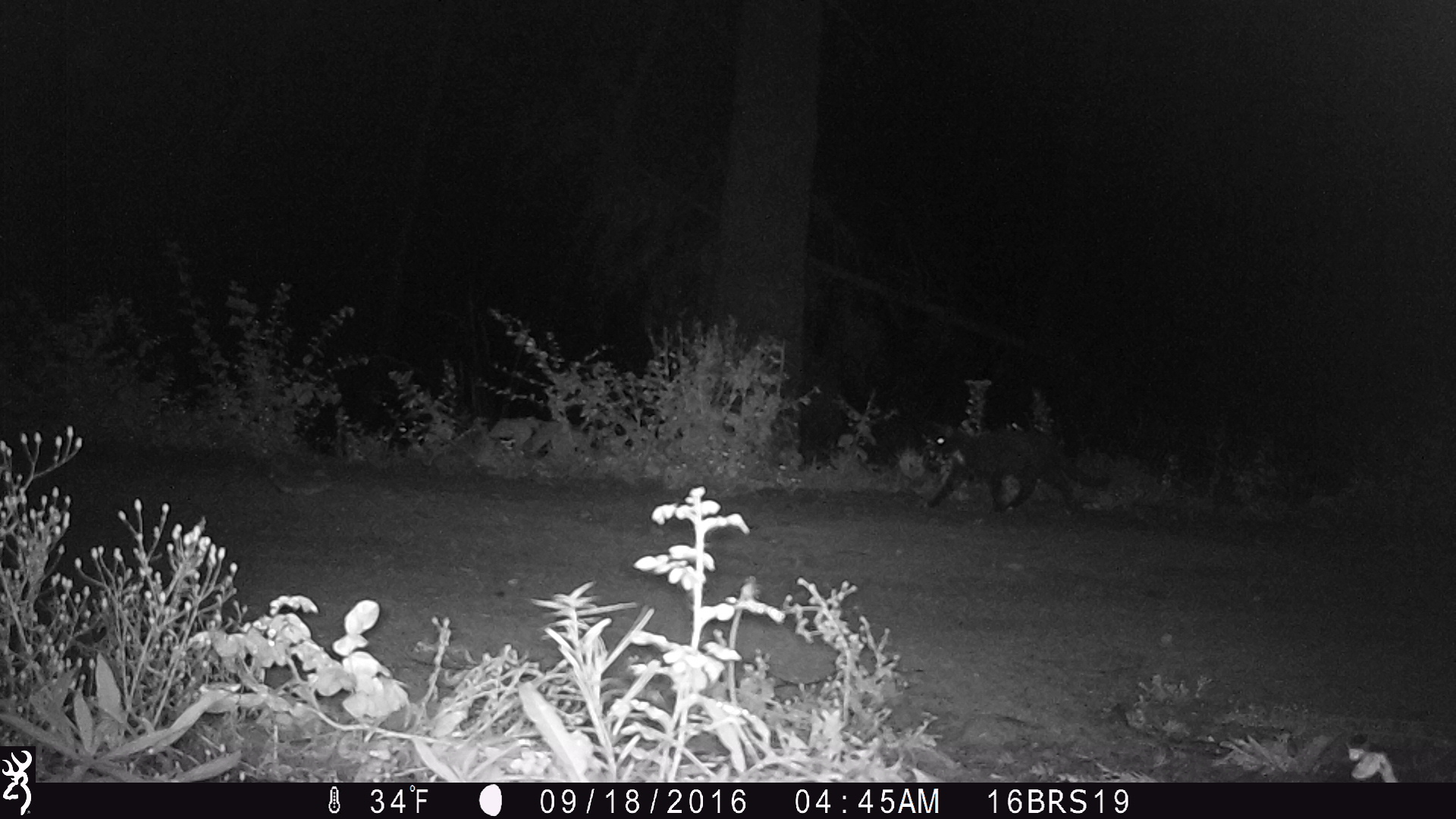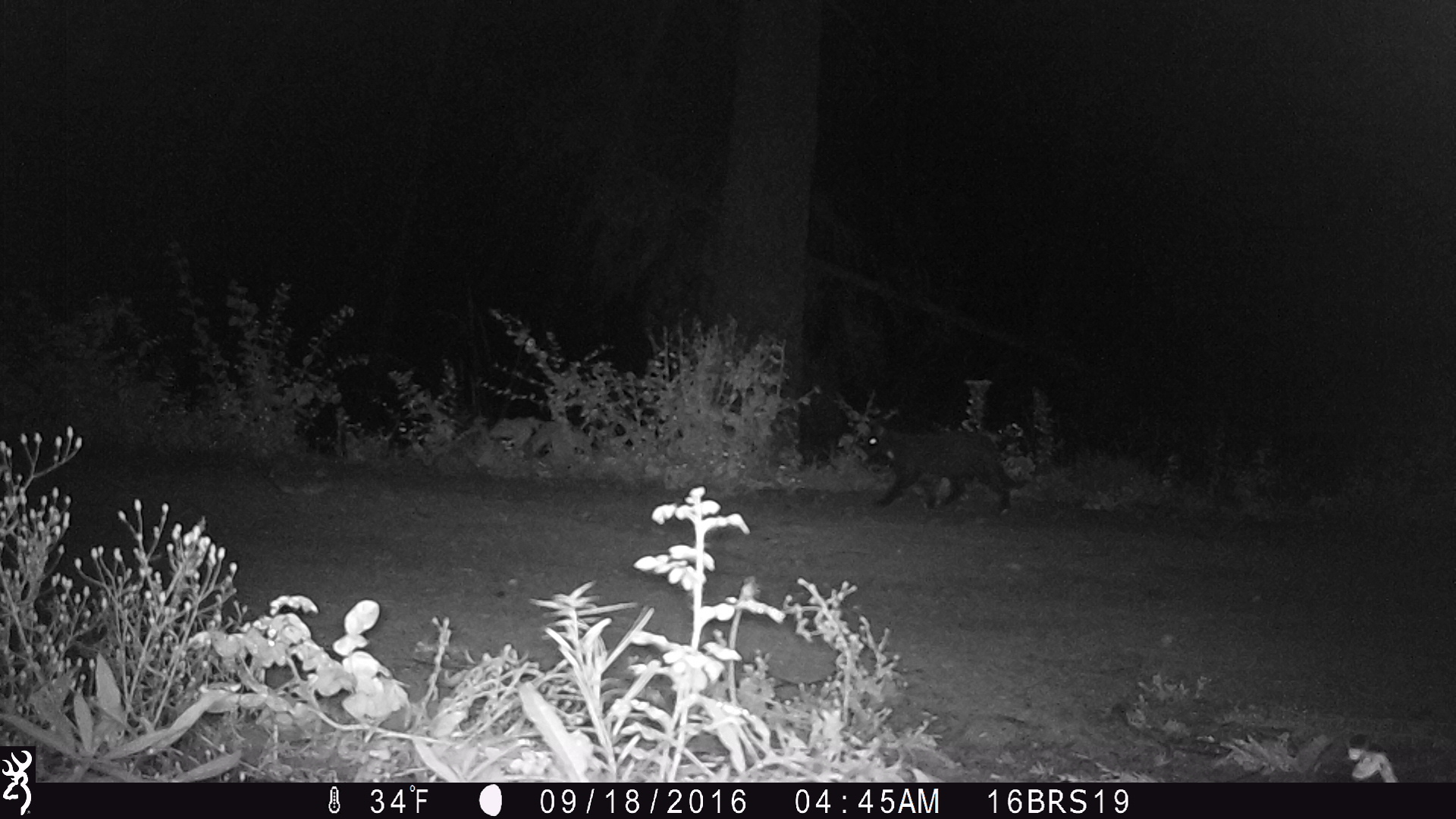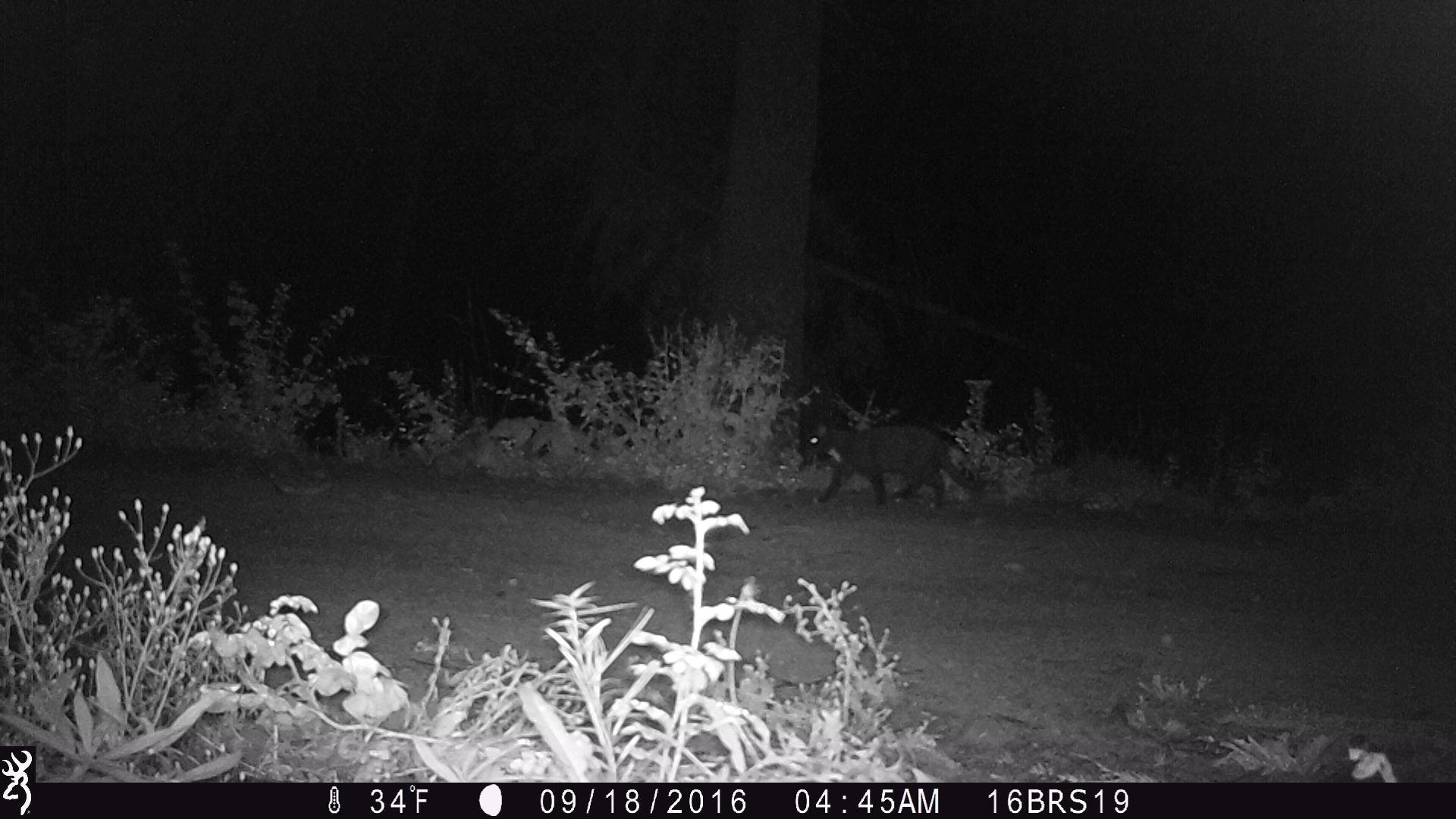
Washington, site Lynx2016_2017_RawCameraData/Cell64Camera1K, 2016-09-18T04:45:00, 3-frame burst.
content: unidentified animal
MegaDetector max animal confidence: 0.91